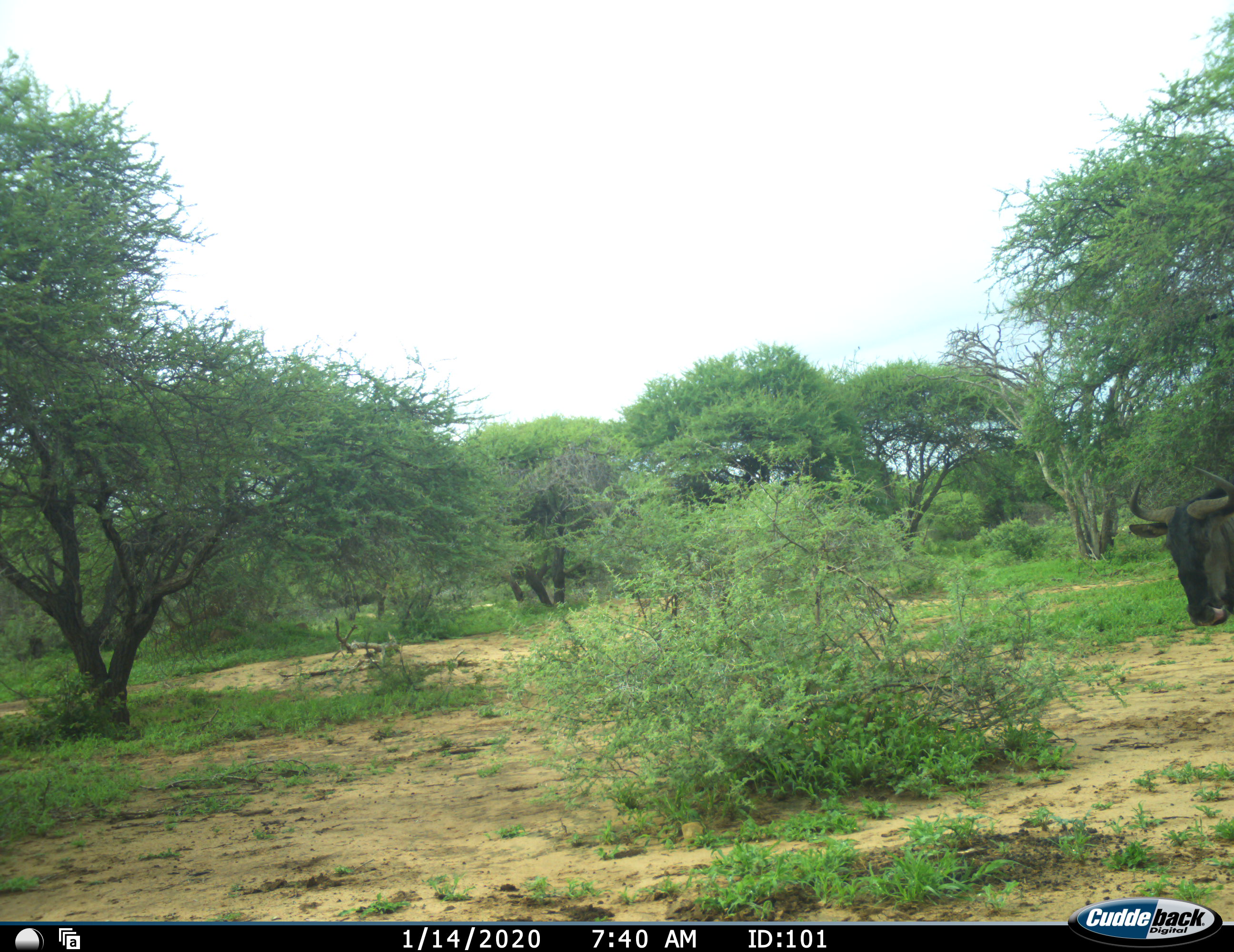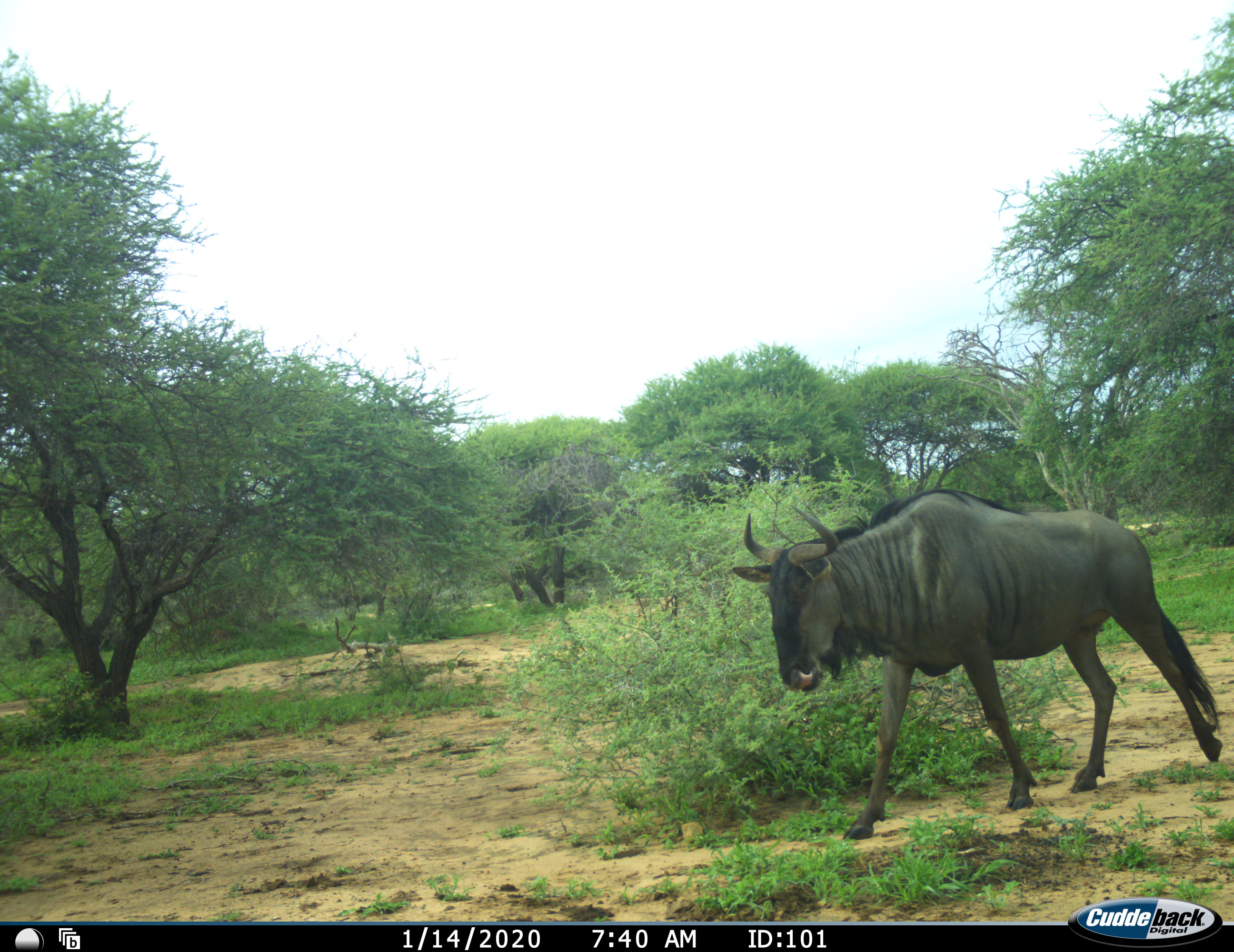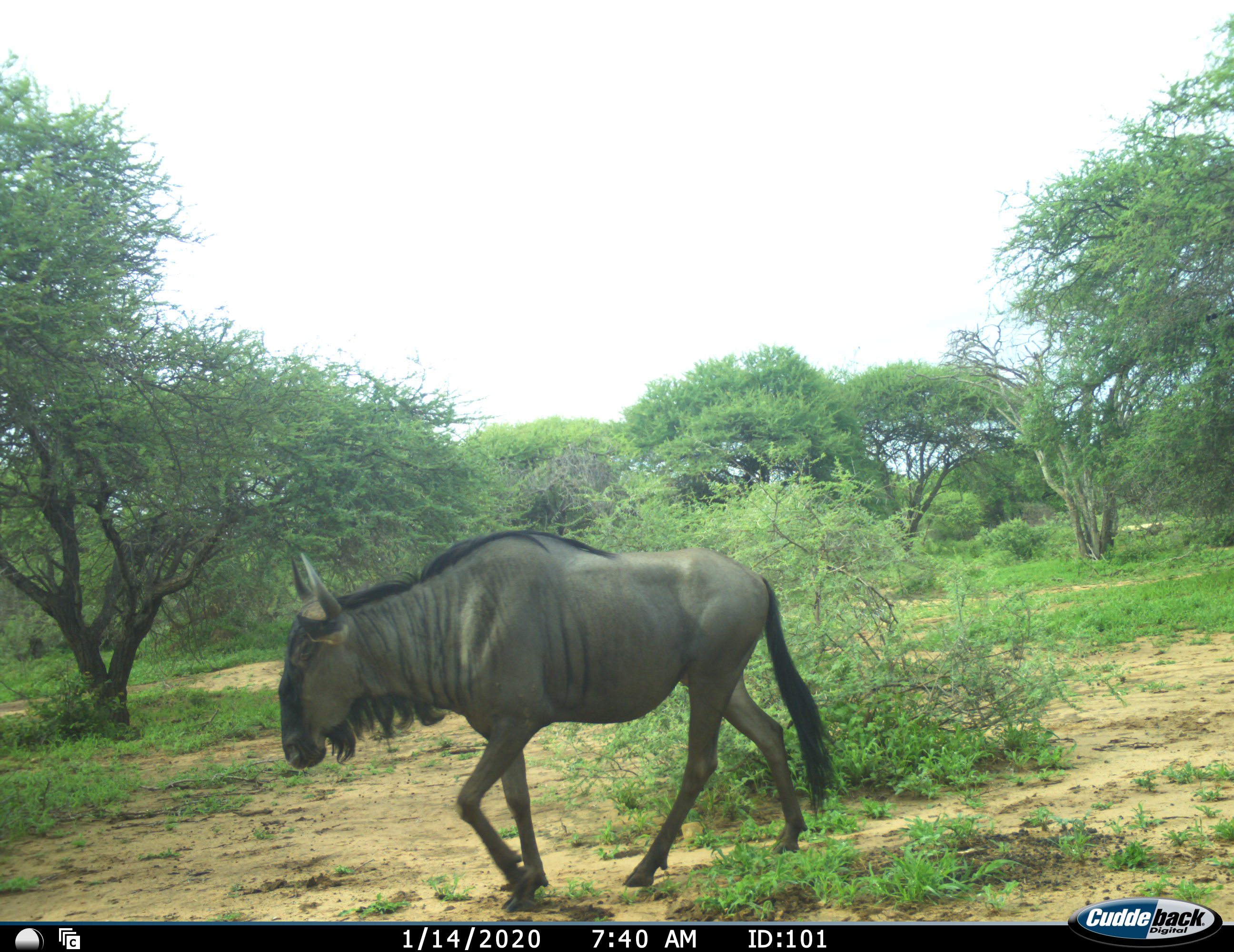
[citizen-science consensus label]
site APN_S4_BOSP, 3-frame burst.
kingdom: Animalia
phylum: Chordata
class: Mammalia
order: Artiodactyla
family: Bovidae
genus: Connochaetes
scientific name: Connochaetes taurinus taurinus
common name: blue wildebeest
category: wildebeestblue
Wildebeestblue (blue wildebeest) (Connochaetes taurinus taurinus), count 1. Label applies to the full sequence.